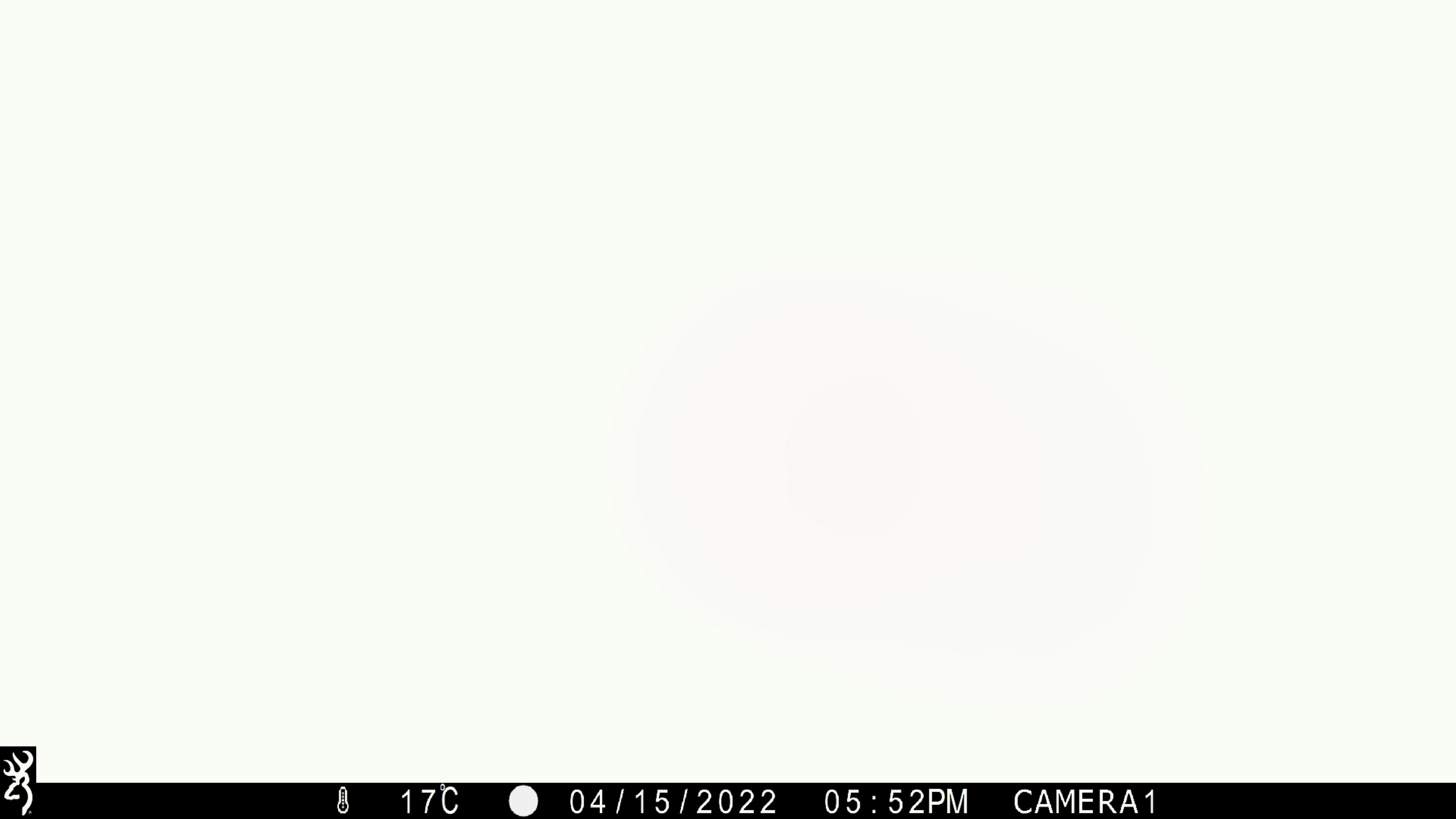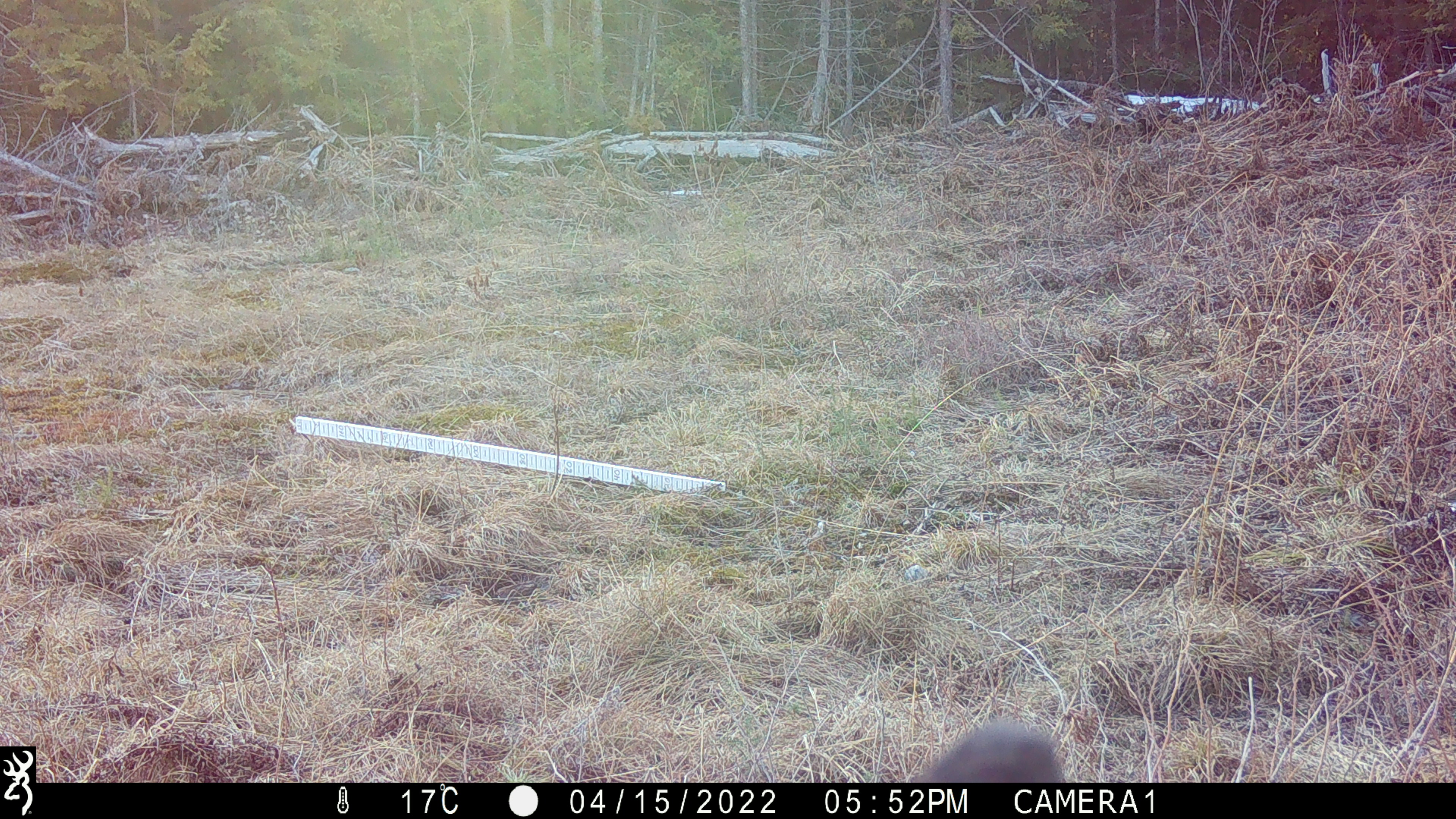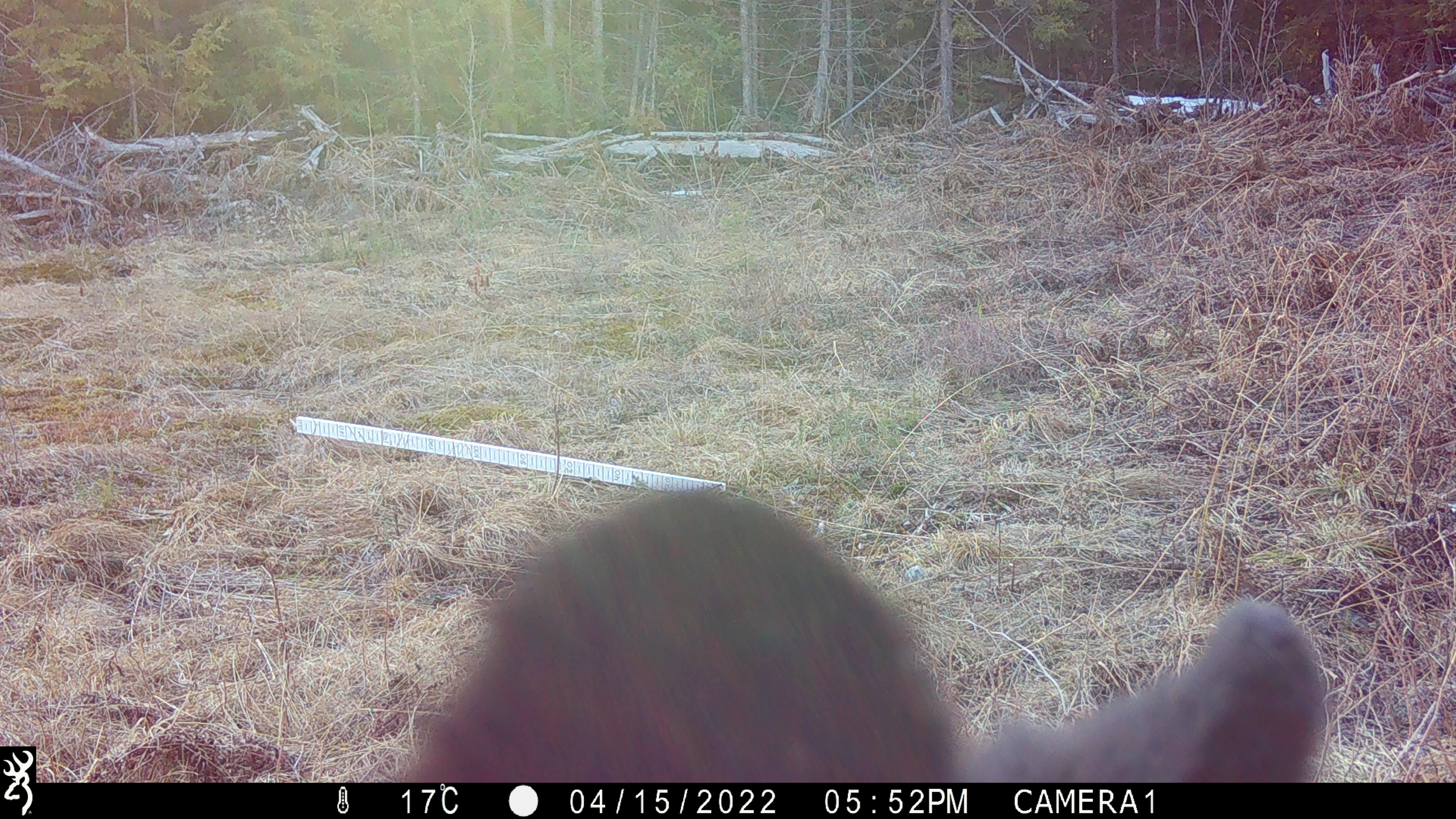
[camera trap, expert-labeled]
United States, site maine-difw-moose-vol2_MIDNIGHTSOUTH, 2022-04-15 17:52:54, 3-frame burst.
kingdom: Animalia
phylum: Chordata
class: Mammalia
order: Carnivora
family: Ursidae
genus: Ursus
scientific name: Ursus americanus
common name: black bear